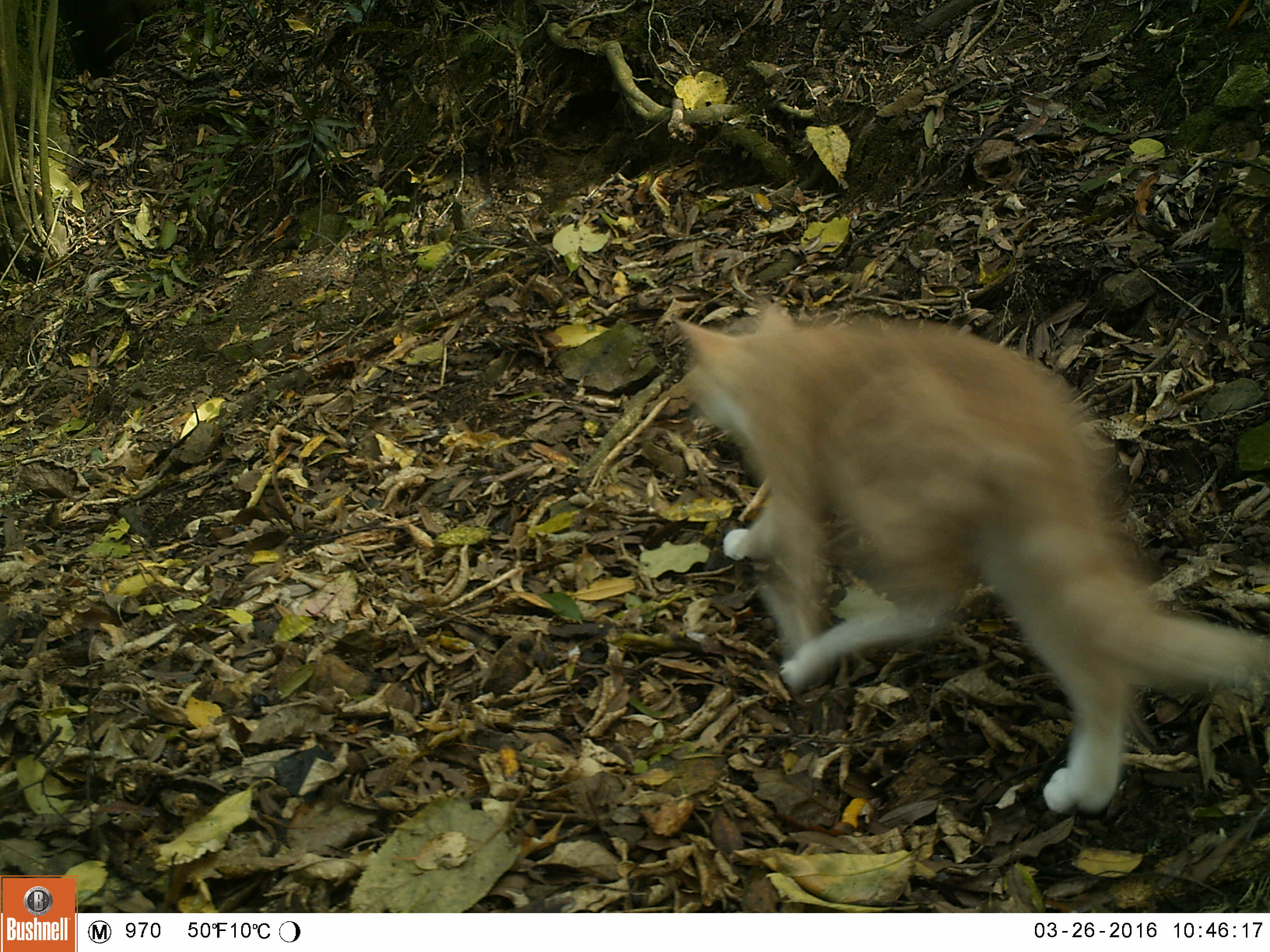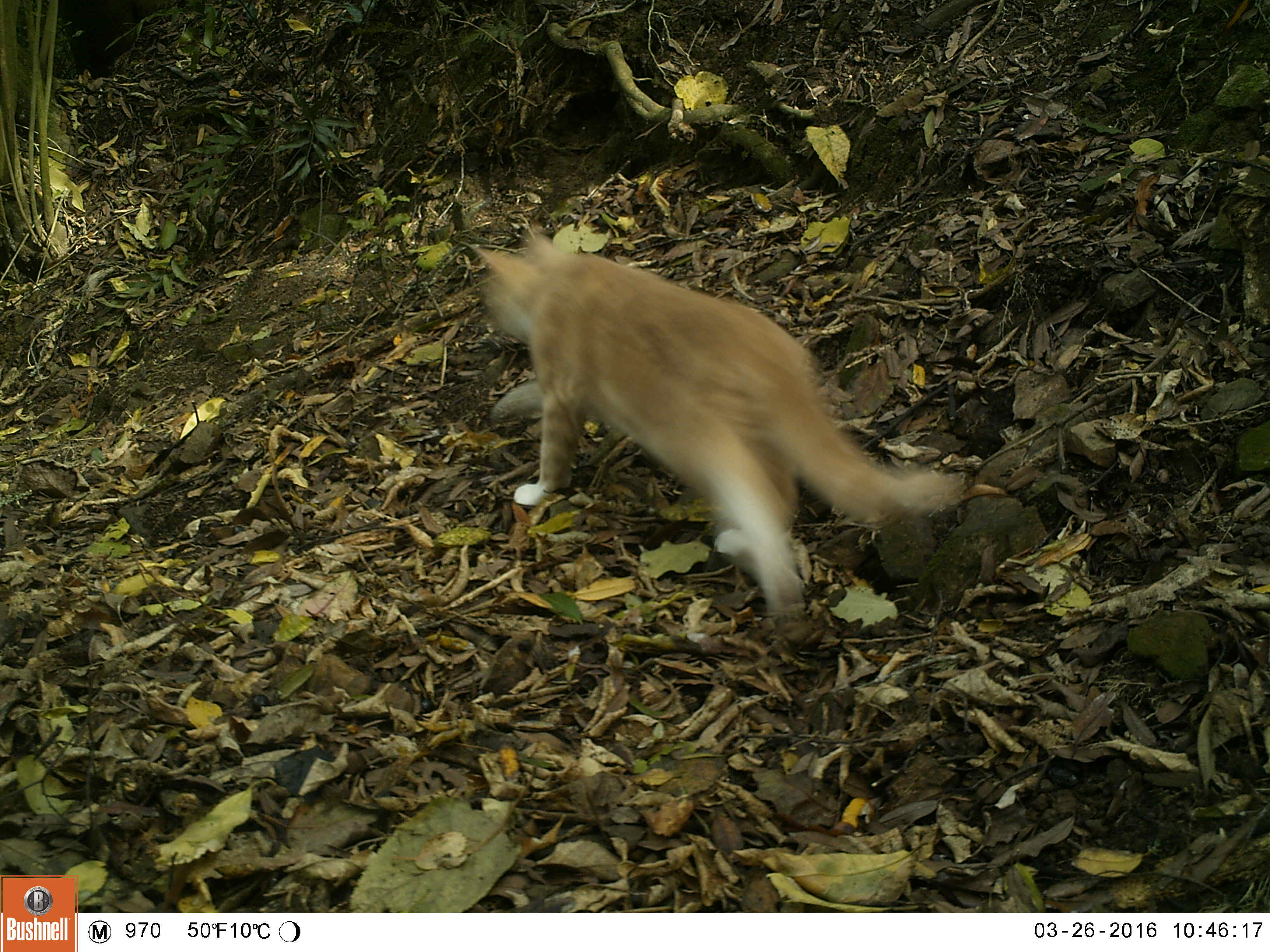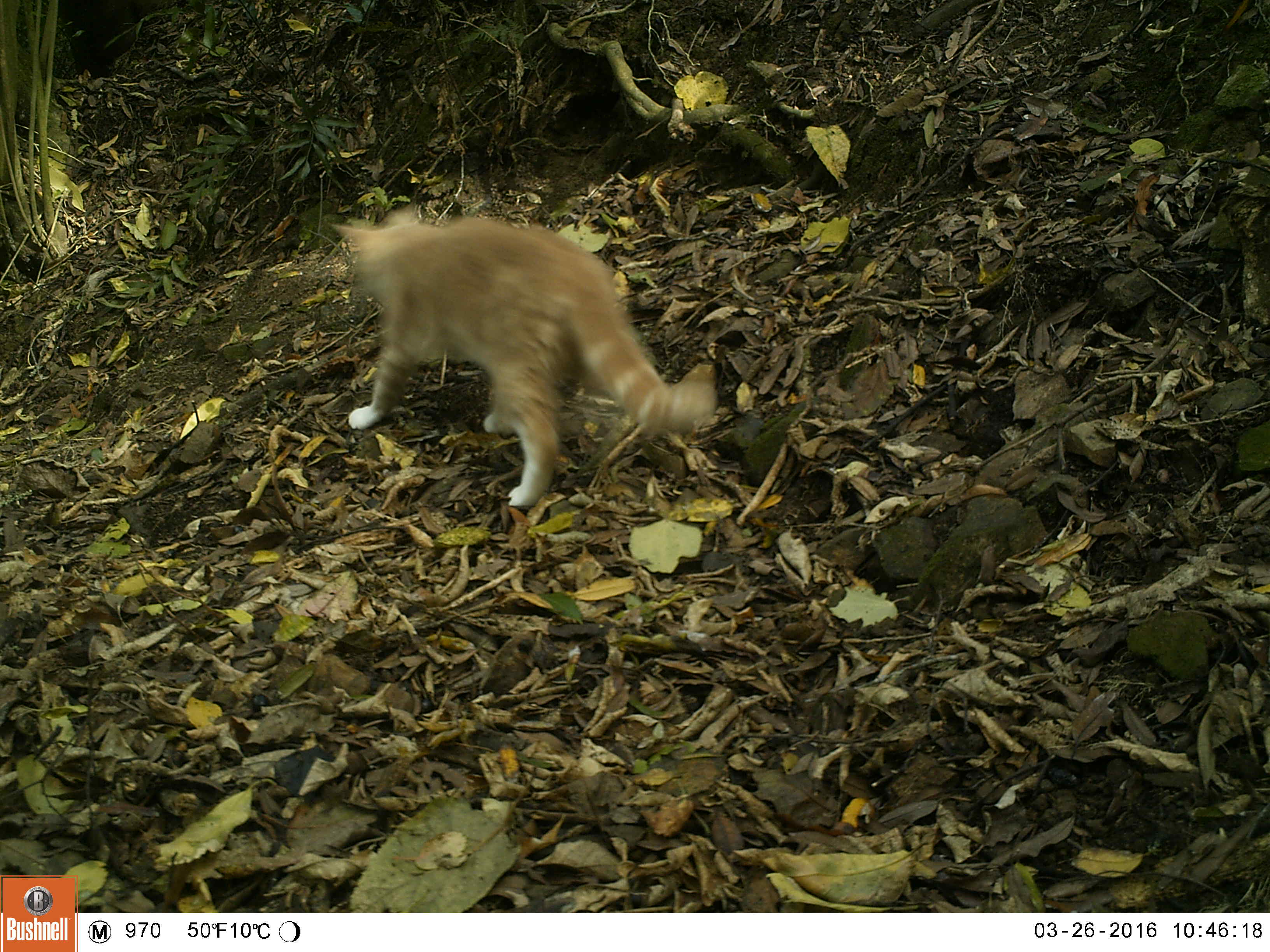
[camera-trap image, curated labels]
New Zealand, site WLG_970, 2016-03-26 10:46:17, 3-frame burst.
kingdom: Animalia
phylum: Chordata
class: Mammalia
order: Carnivora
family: Felidae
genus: Felis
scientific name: Felis catus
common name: domestic cat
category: cat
Cat (domestic cat) (Felis catus).